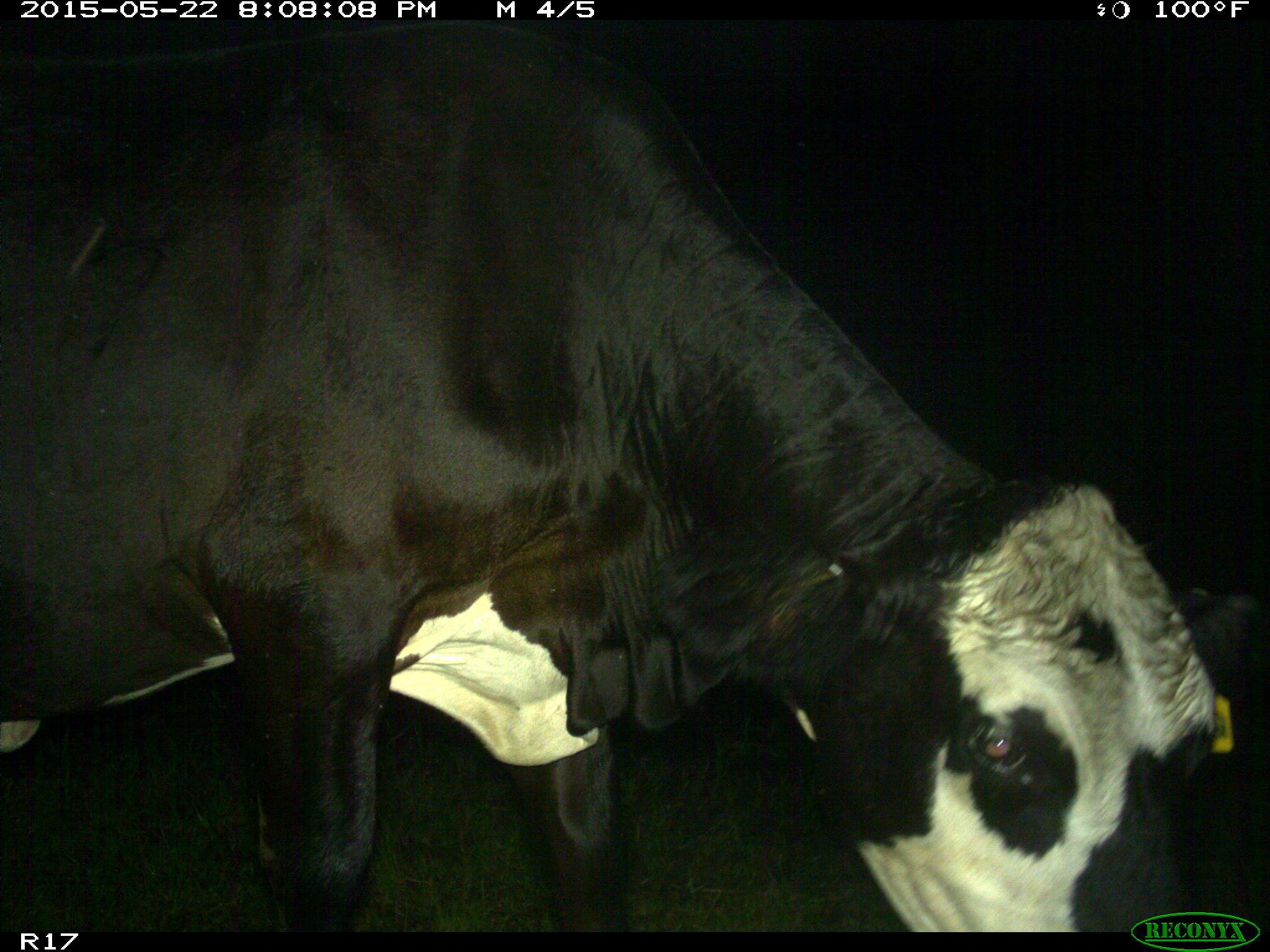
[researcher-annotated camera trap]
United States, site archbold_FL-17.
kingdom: Animalia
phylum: Chordata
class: Mammalia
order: Artiodactyla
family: Bovidae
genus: Bos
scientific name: Bos taurus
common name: domestic cow